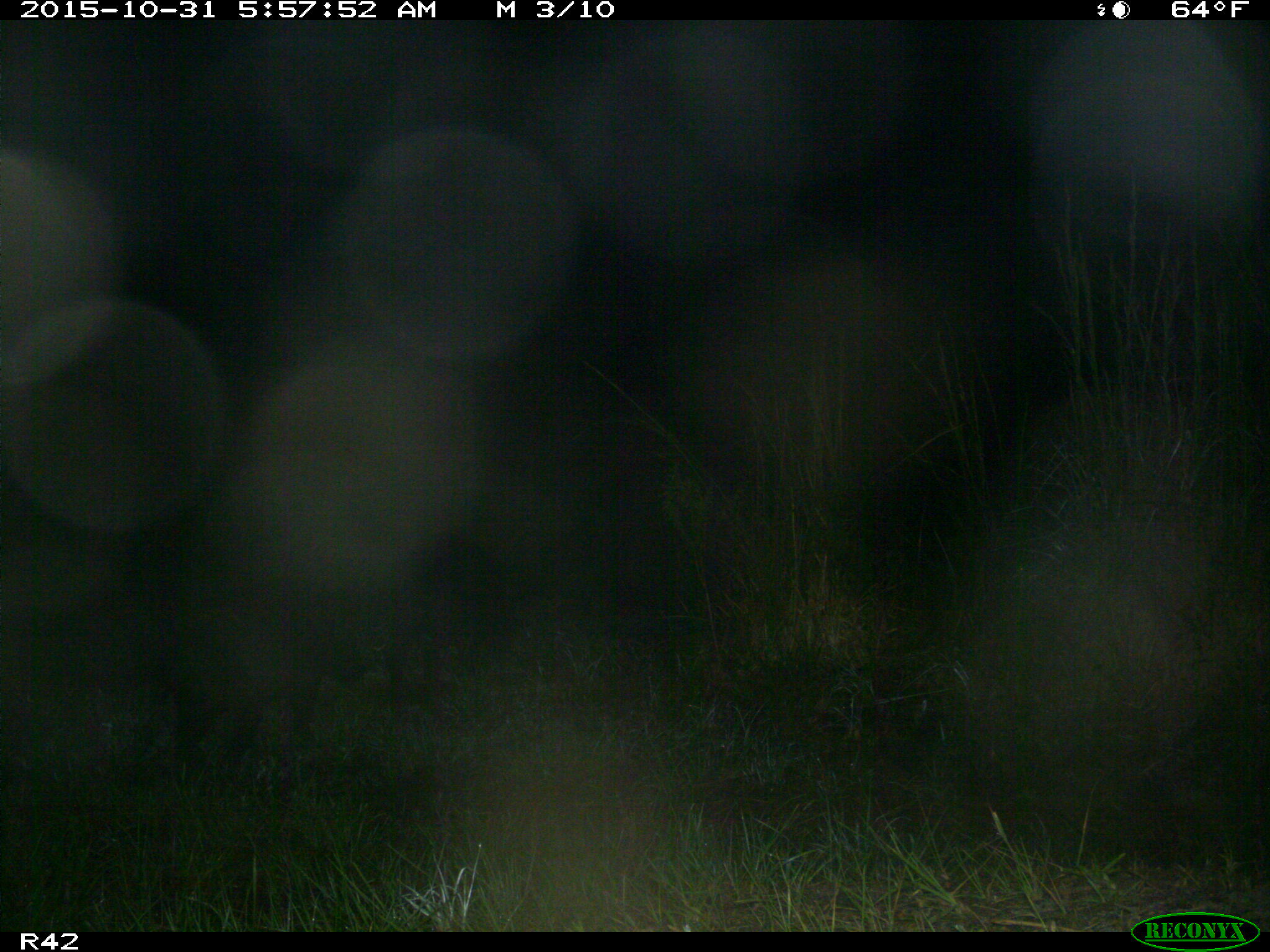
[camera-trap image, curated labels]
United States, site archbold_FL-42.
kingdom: Animalia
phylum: Chordata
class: Mammalia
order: Artiodactyla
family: Suidae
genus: Sus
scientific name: Sus scrofa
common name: wild boar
Sus scrofa (wild boar).